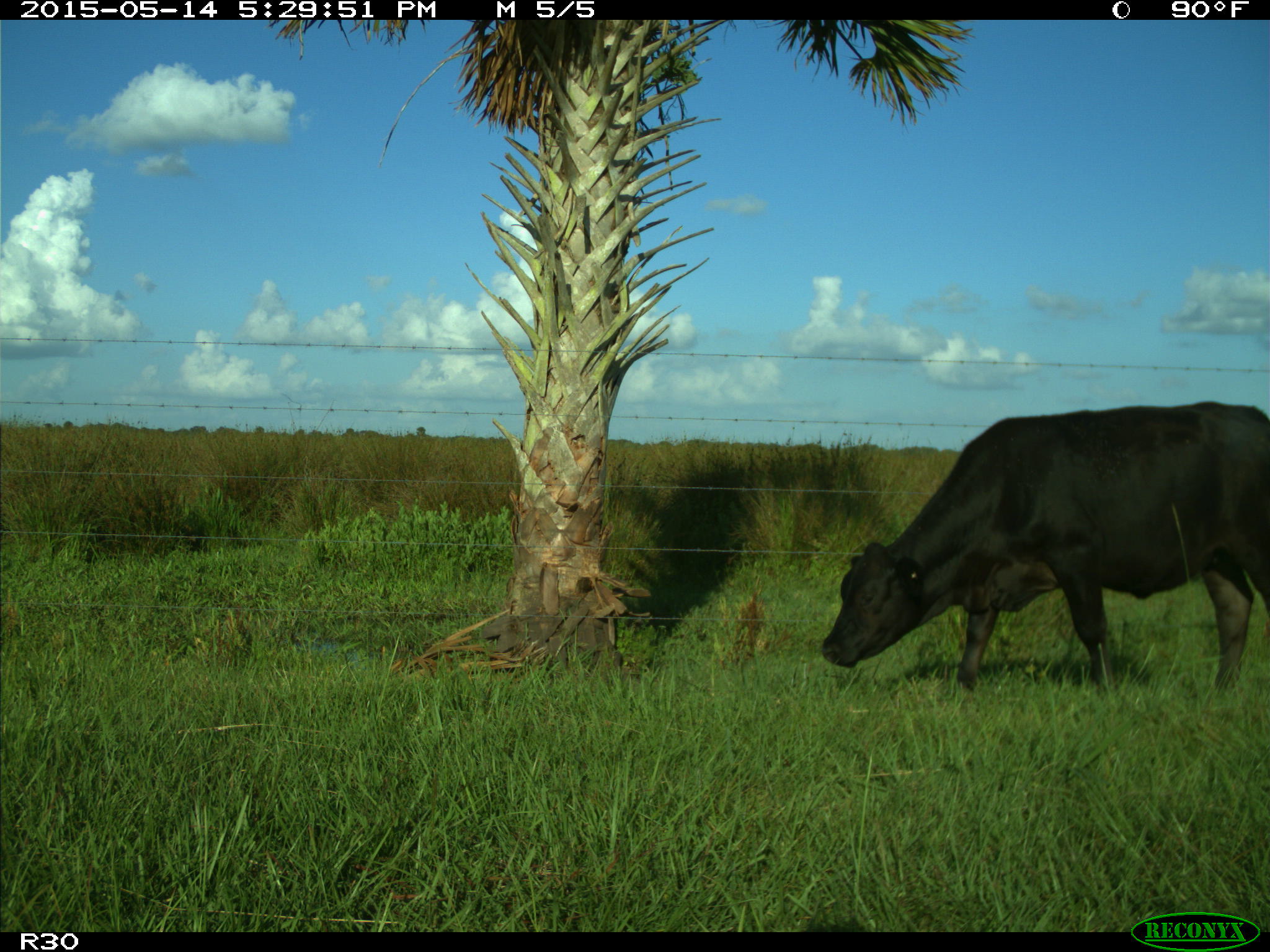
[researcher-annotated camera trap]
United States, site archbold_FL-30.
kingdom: Animalia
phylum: Chordata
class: Mammalia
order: Artiodactyla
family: Bovidae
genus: Bos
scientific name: Bos taurus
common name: domestic cow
Bos taurus (domestic cow).